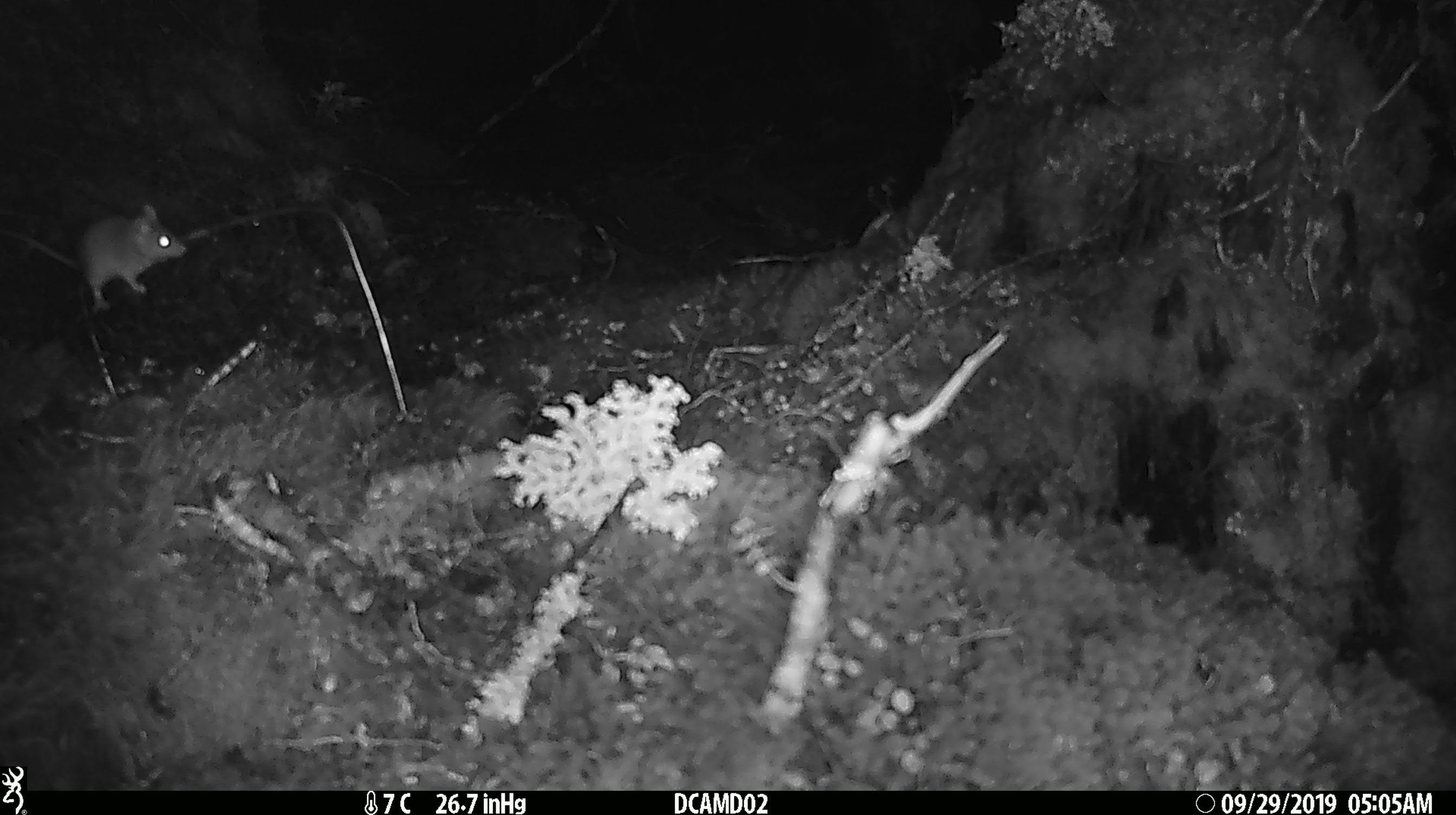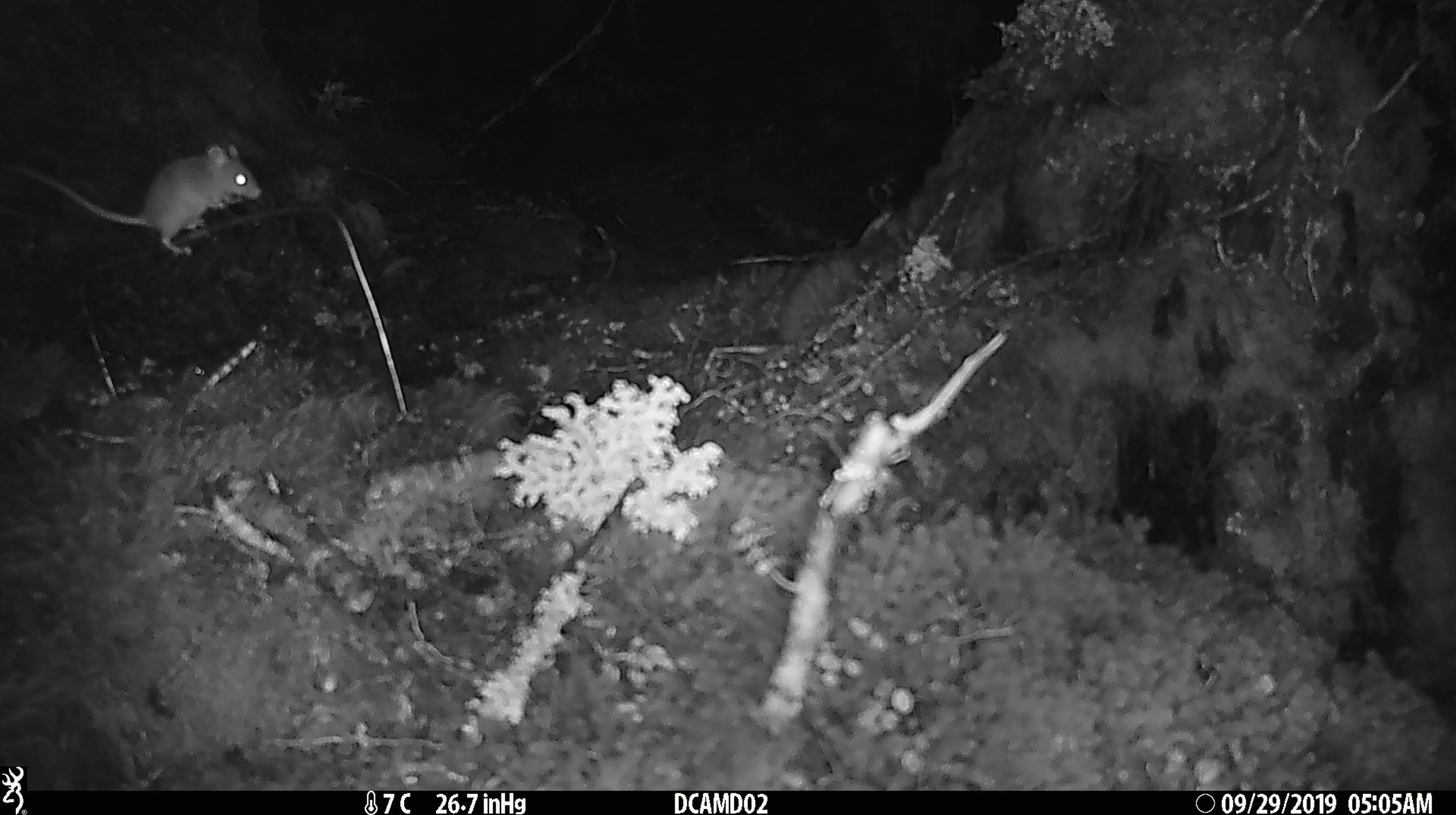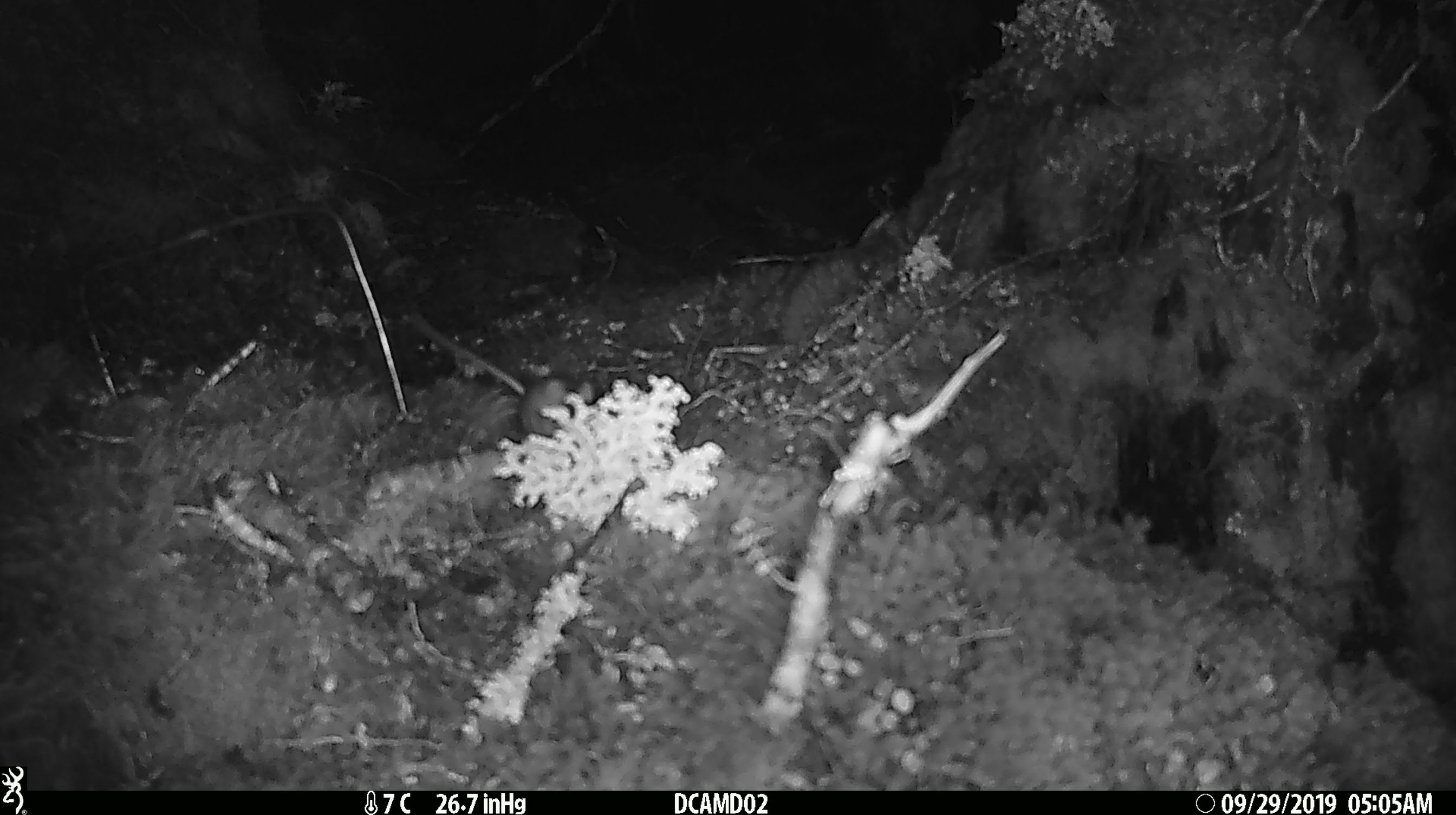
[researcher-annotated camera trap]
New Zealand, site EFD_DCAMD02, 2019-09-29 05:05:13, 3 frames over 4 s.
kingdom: Animalia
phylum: Chordata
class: Mammalia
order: Rodentia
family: Muridae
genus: Mus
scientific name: Mus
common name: mouse